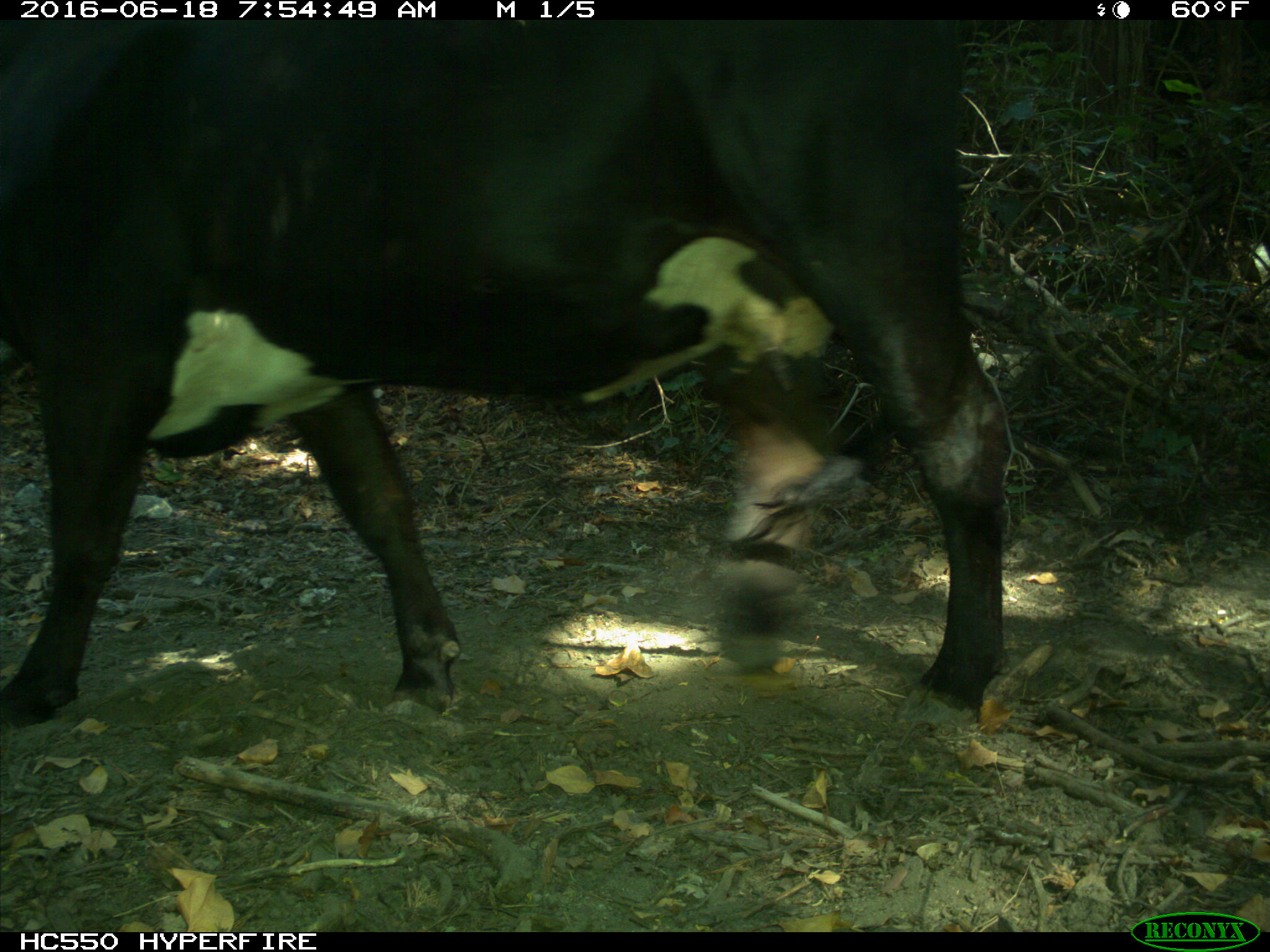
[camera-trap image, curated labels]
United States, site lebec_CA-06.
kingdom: Animalia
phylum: Chordata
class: Mammalia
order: Artiodactyla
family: Bovidae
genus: Bos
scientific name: Bos taurus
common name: domestic cow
Bos taurus (domestic cow).